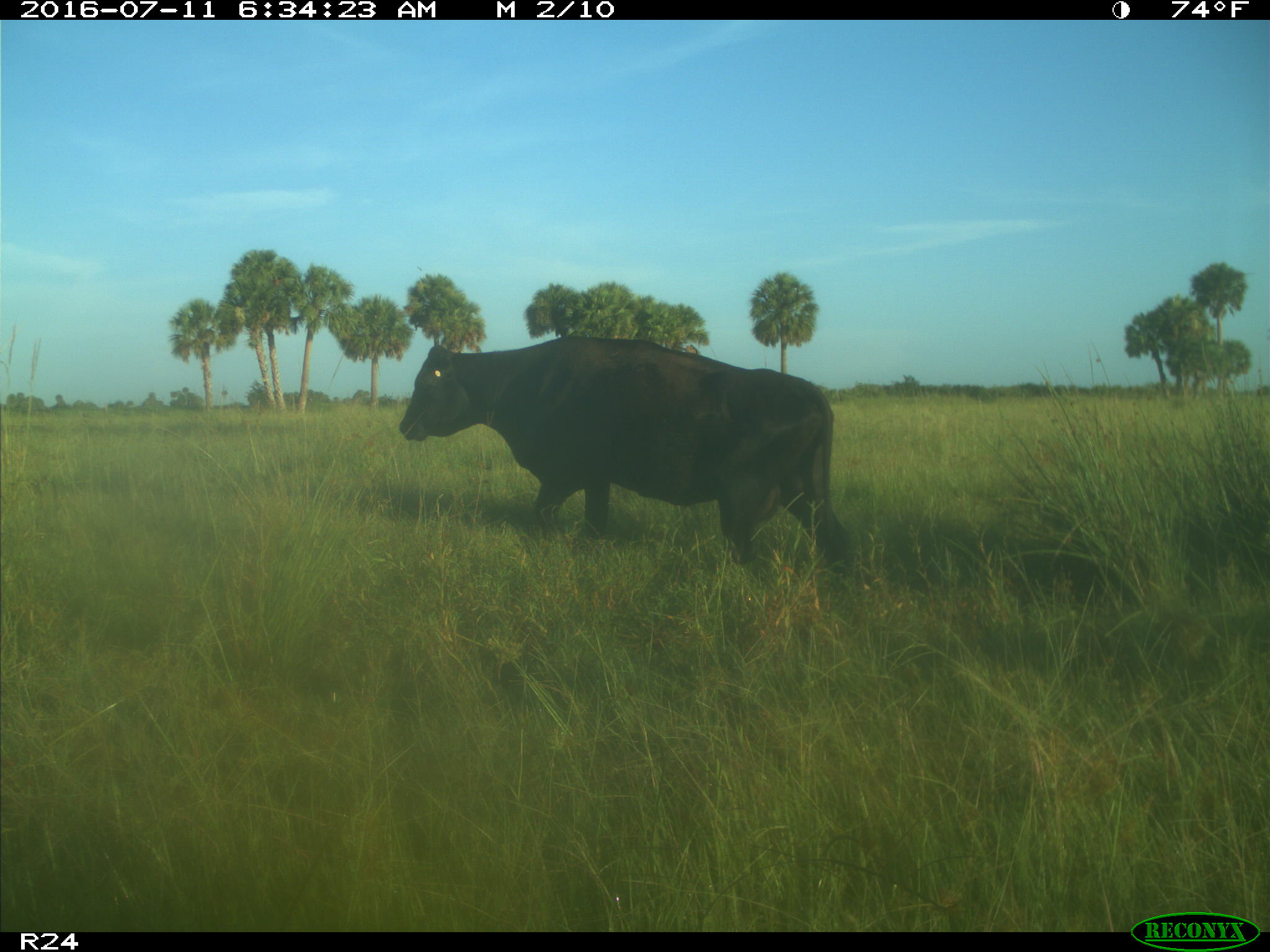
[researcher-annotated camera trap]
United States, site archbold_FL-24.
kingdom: Animalia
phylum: Chordata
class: Mammalia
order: Artiodactyla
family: Bovidae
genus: Bos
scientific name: Bos taurus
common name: domestic cow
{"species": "Bos taurus (domestic cow)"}